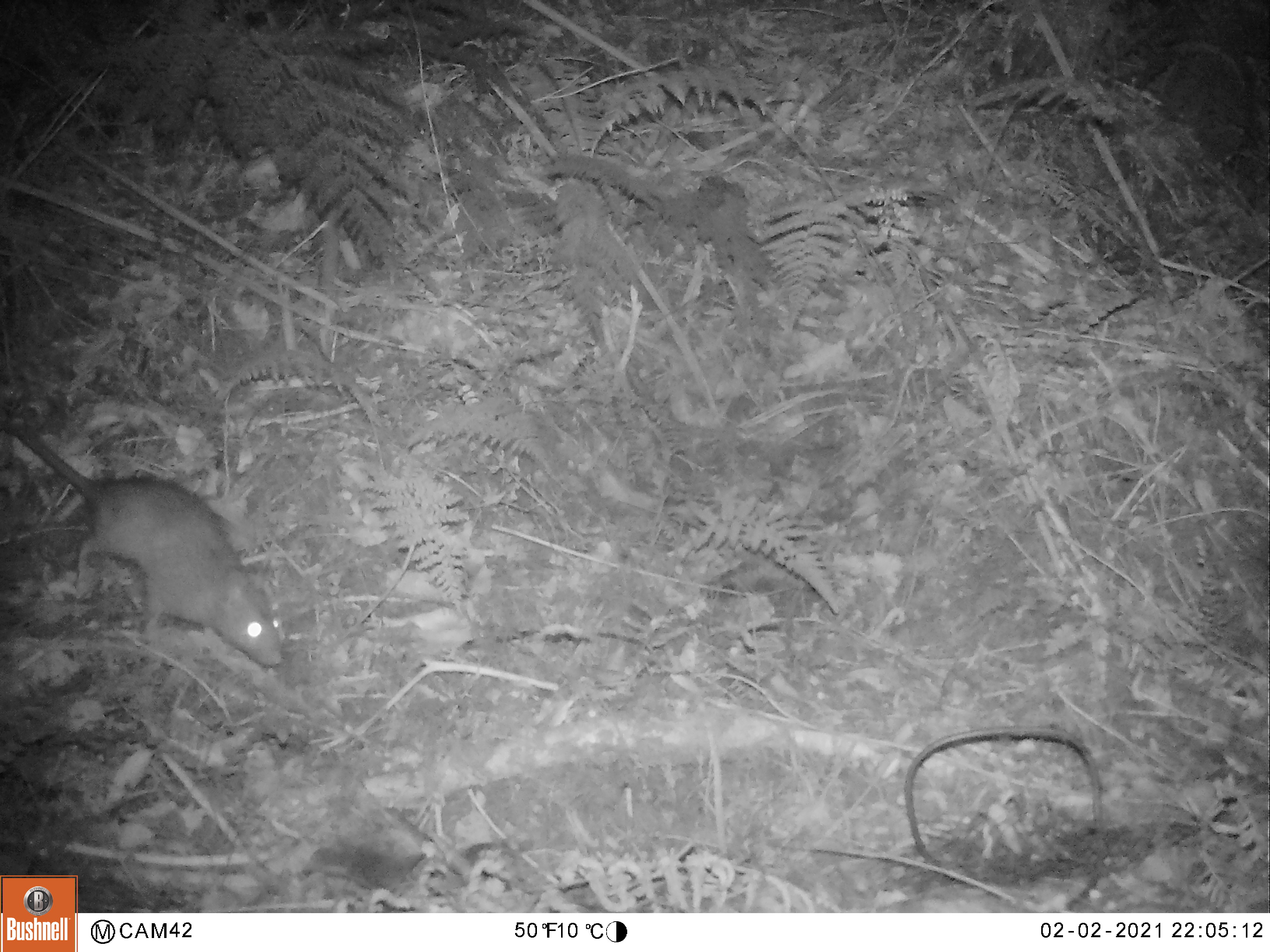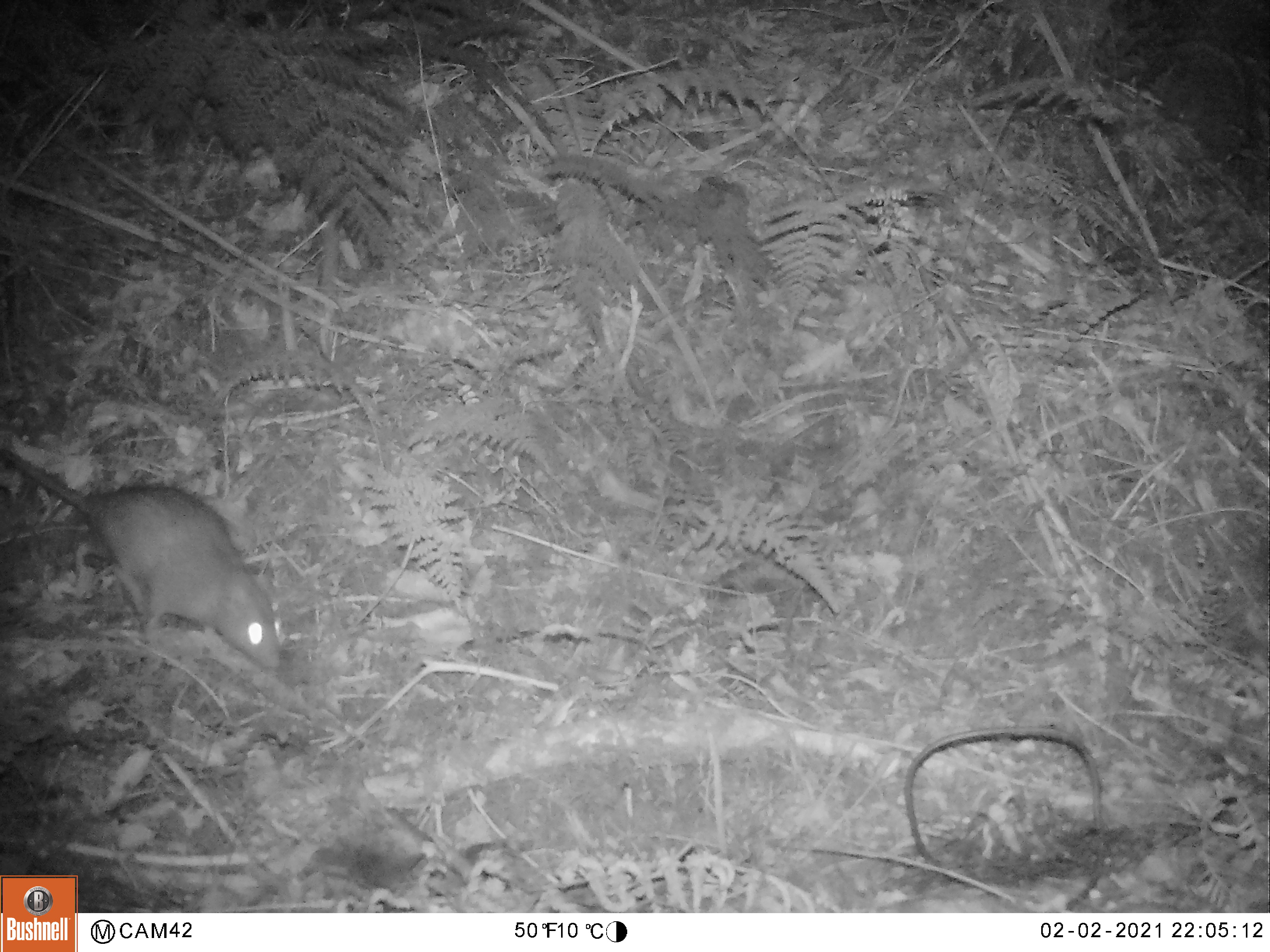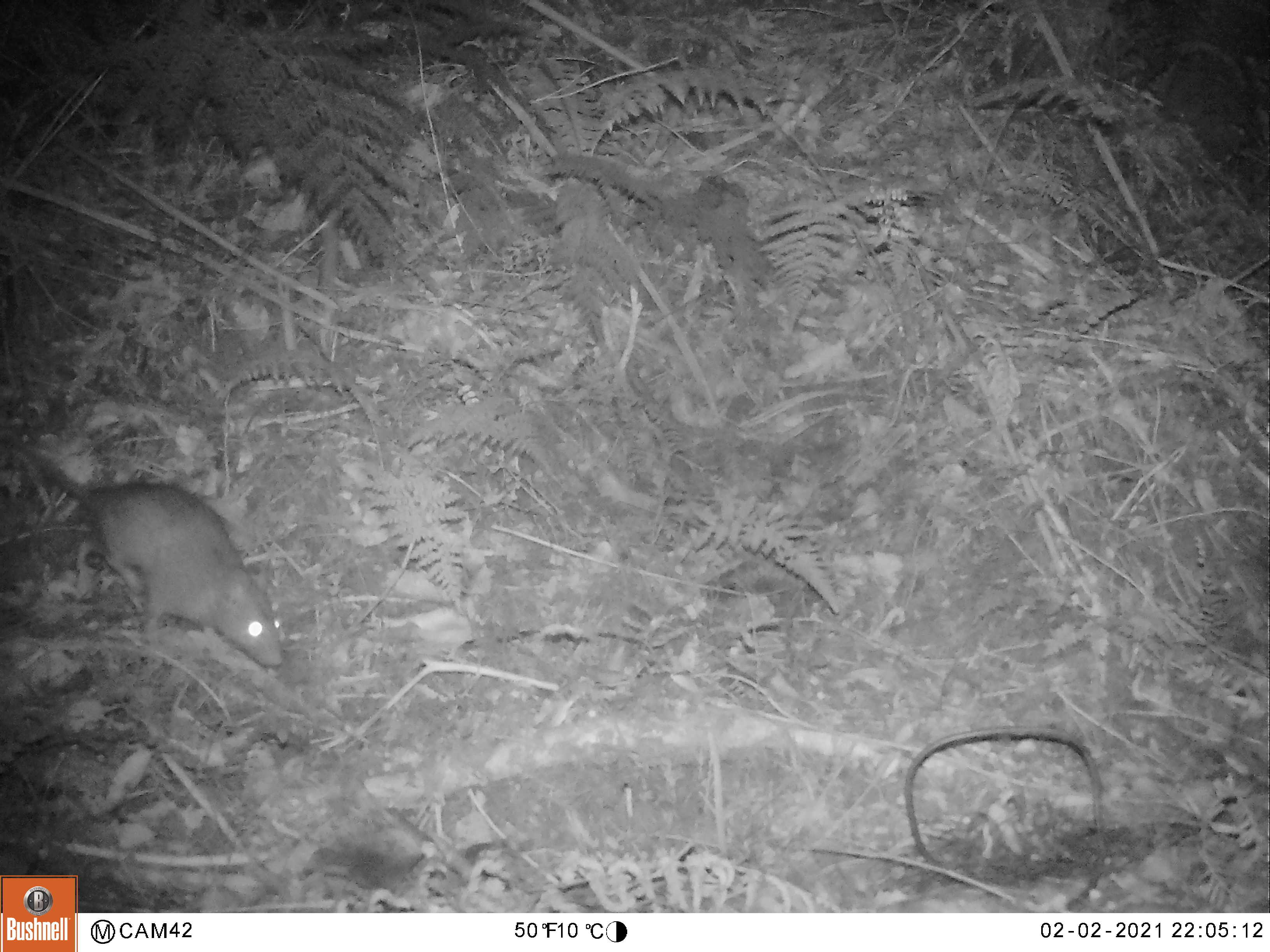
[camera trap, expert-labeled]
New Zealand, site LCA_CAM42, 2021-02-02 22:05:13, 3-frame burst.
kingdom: Animalia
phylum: Chordata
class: Mammalia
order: Rodentia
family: Muridae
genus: Rattus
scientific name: Rattus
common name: rat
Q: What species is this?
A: Rat (Rattus).